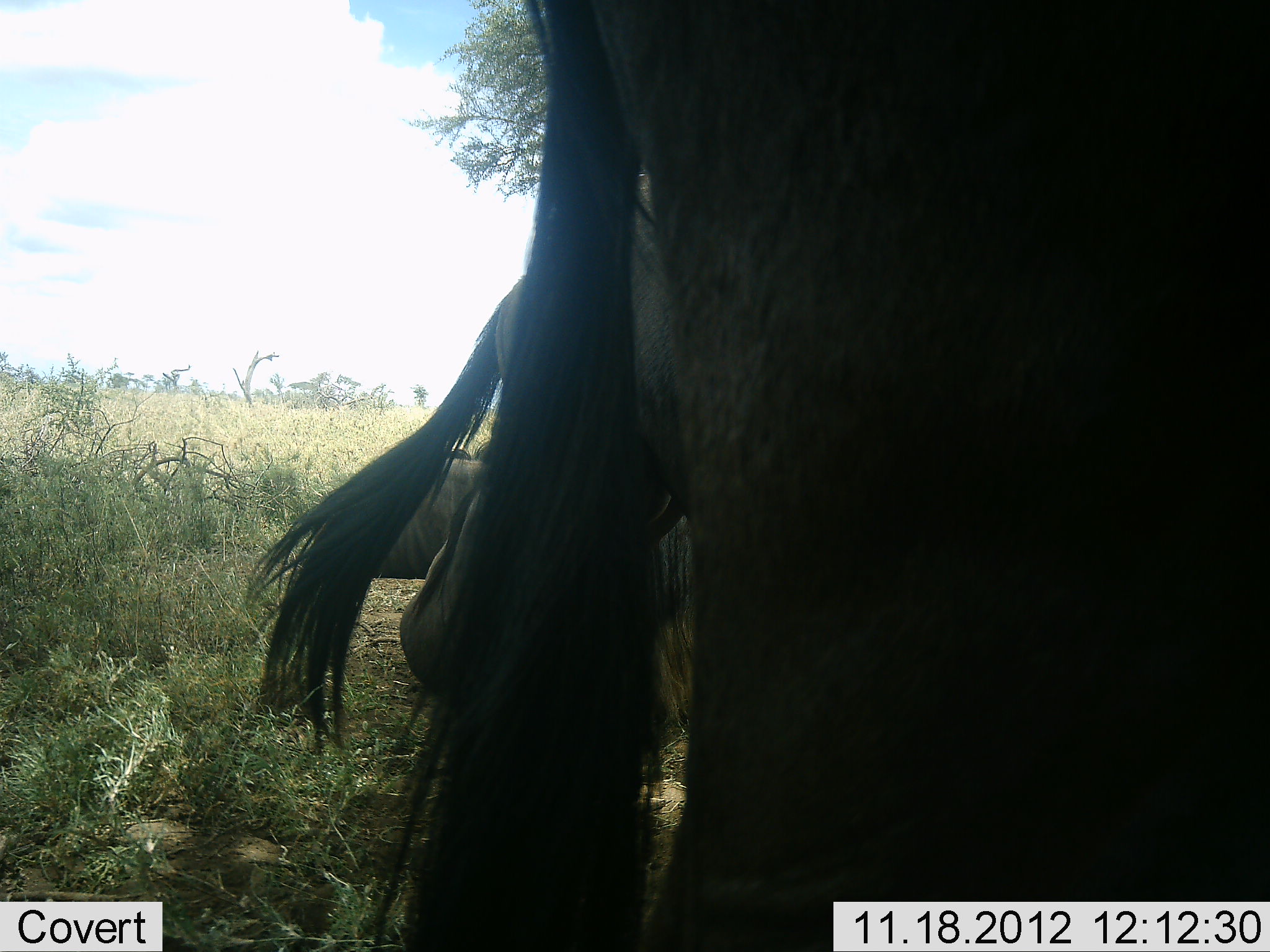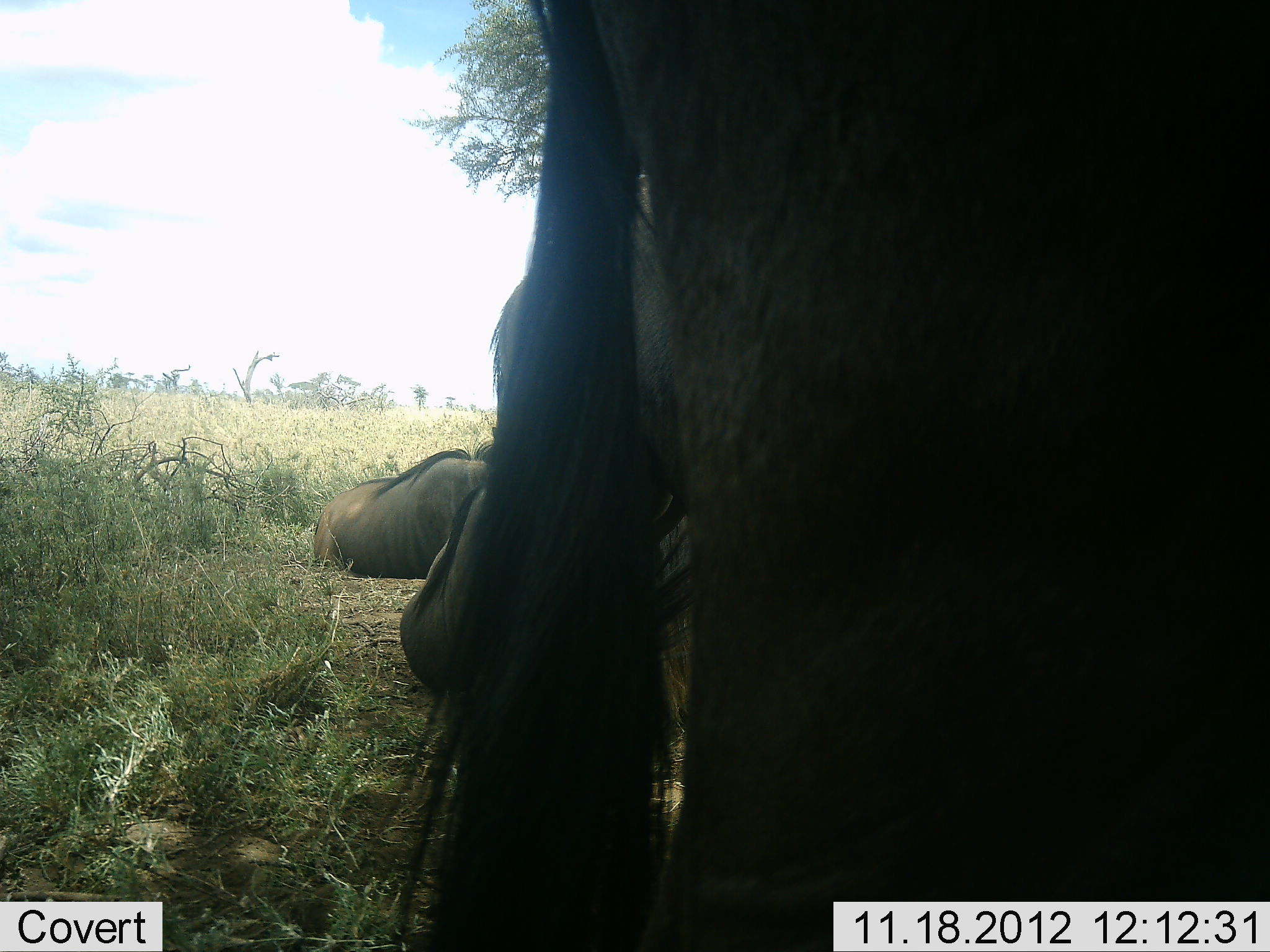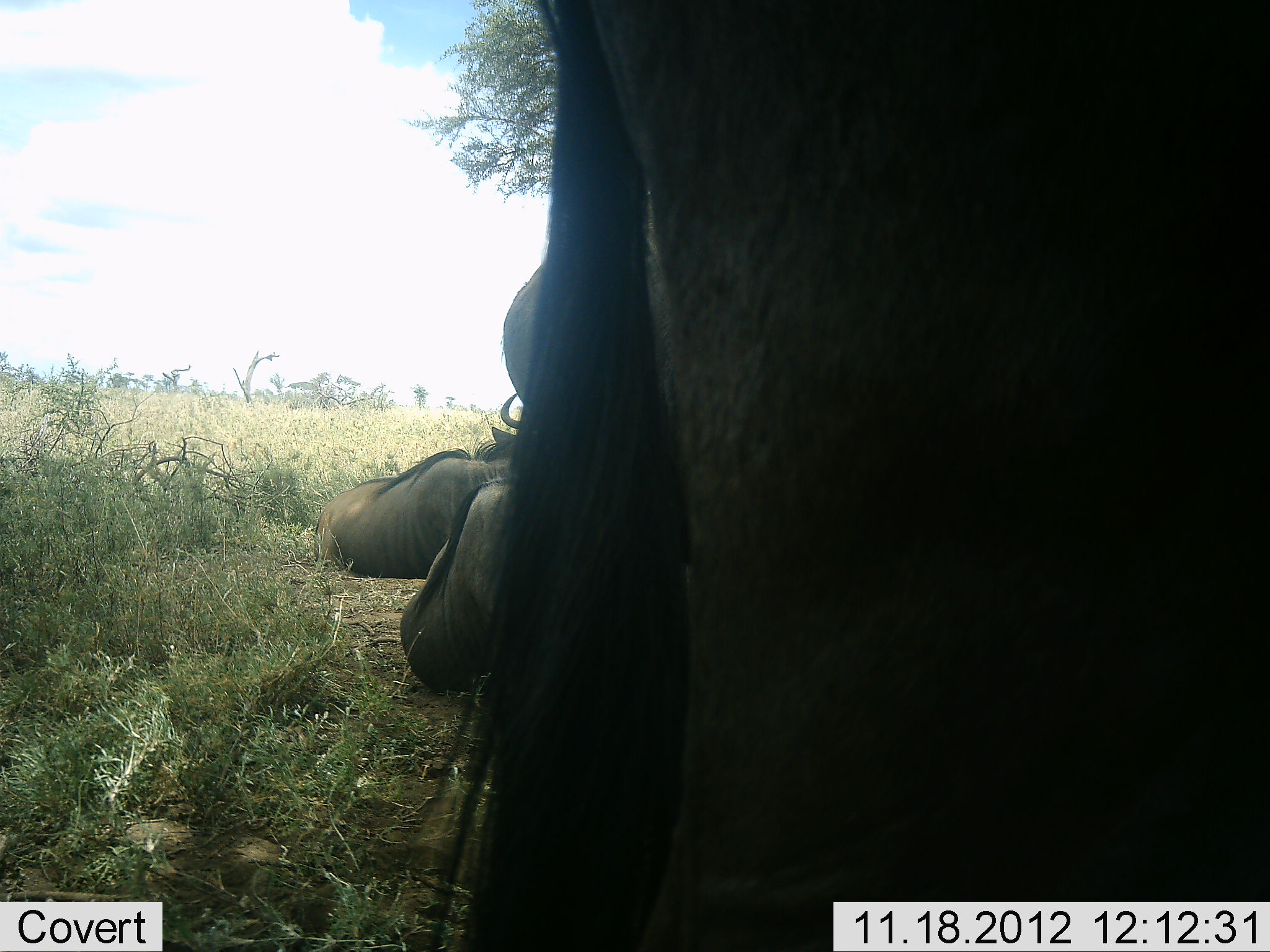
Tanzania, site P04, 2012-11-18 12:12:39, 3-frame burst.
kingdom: Animalia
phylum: Chordata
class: Mammalia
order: Artiodactyla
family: Bovidae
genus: Connochaetes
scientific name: Connochaetes taurinus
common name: blue wildebeest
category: wildebeest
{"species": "wildebeest (blue wildebeest) (Connochaetes taurinus)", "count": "4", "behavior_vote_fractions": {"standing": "100%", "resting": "100%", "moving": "0%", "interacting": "0%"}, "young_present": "0%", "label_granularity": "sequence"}